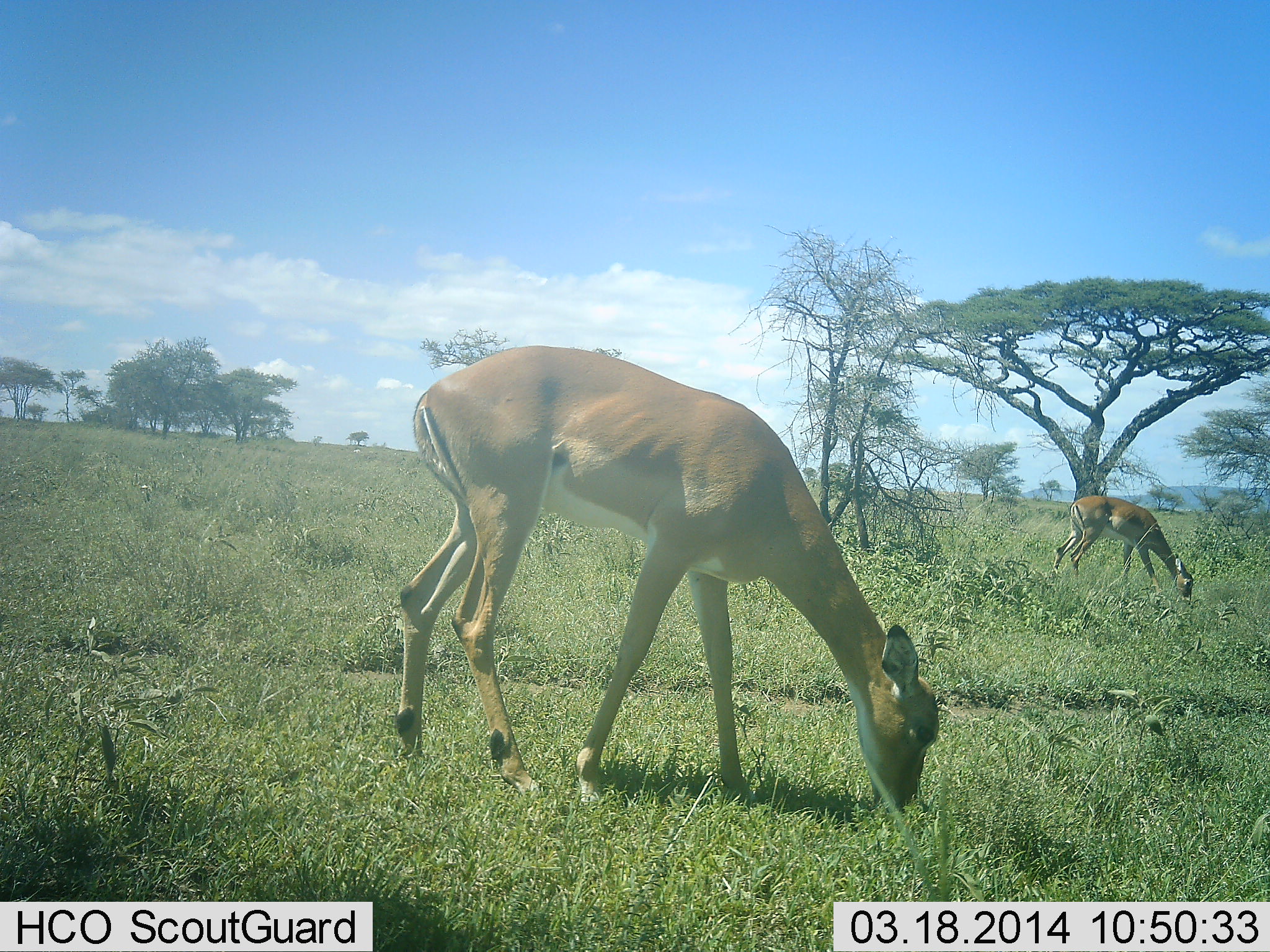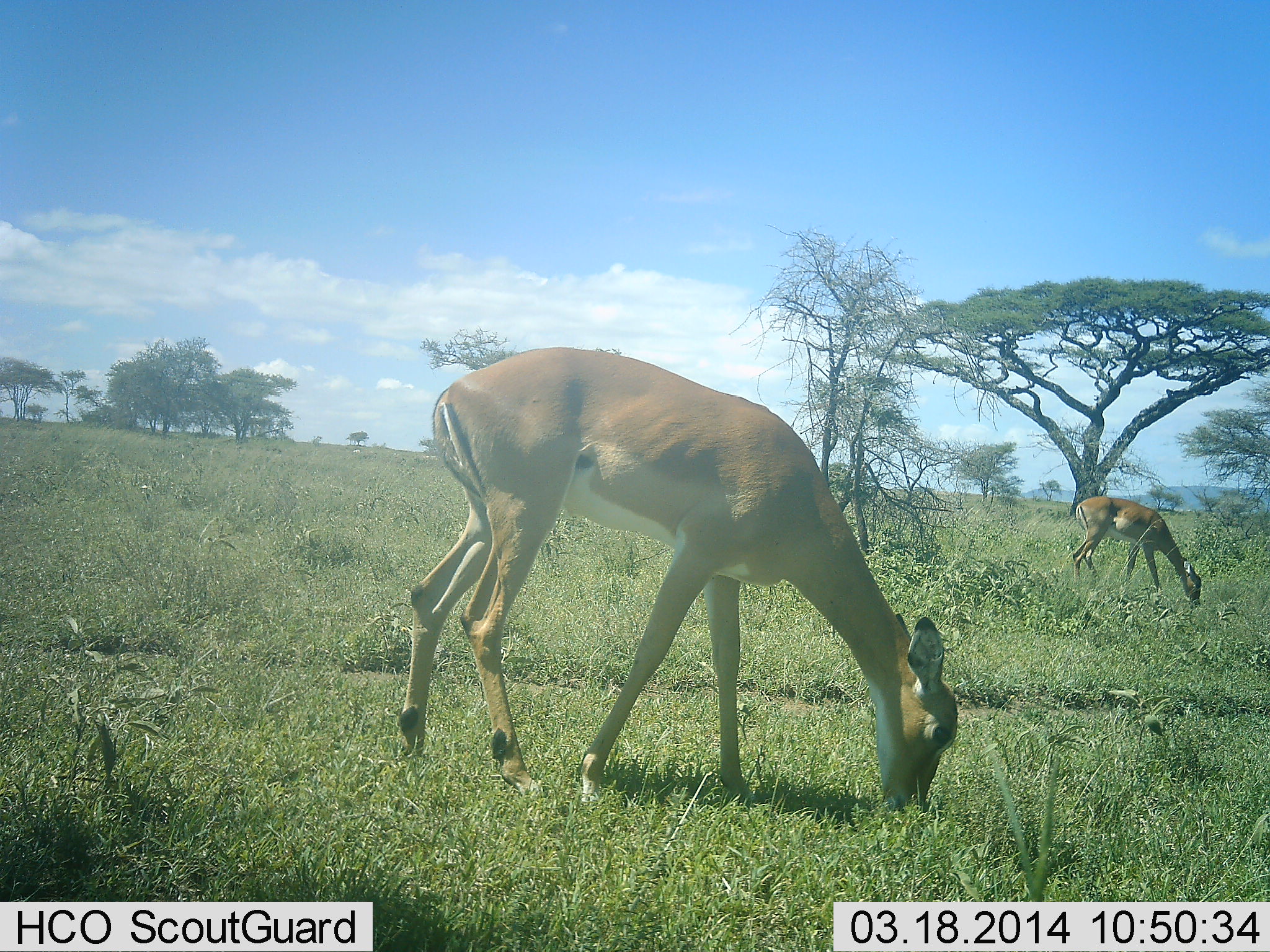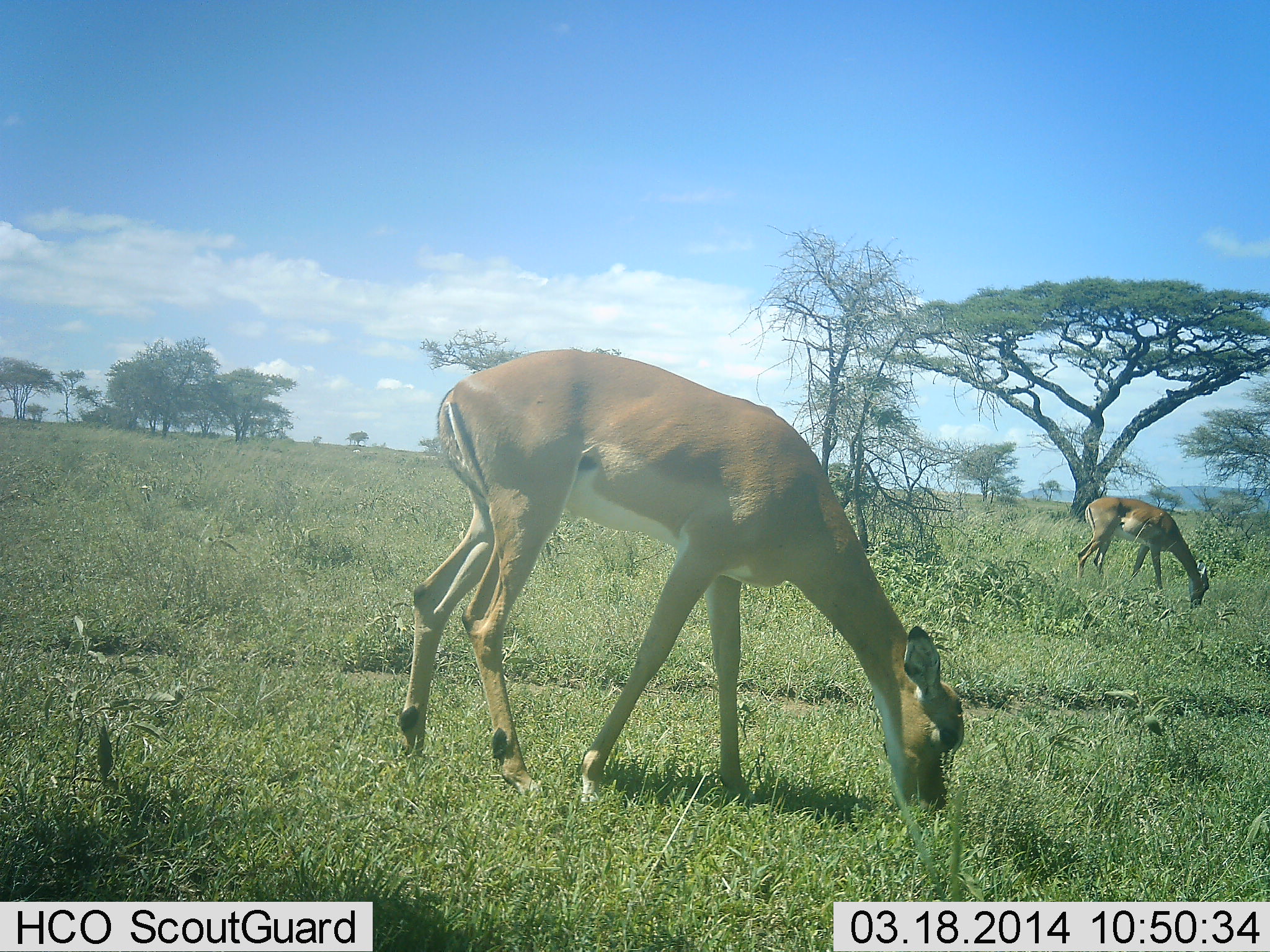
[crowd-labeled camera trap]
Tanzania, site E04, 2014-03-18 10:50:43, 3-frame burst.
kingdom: Animalia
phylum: Chordata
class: Mammalia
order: Artiodactyla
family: Bovidae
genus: Aepyceros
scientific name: Aepyceros melampus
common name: impala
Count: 2.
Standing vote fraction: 30%.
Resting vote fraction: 0%.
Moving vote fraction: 0%.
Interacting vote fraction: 0%.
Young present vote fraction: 0%.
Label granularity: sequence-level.